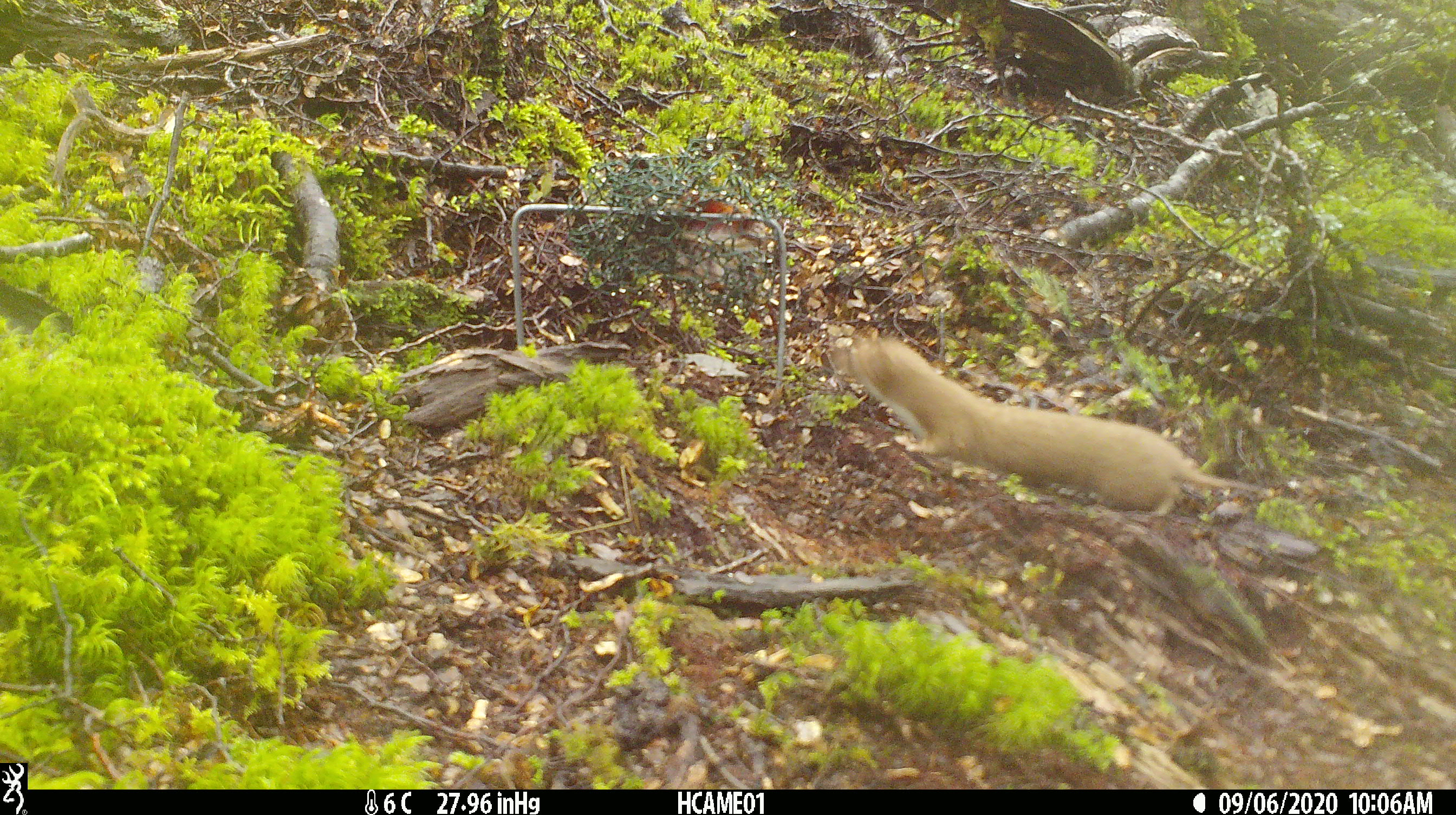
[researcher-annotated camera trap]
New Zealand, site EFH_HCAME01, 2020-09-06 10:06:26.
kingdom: Animalia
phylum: Chordata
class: Mammalia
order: Carnivora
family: Mustelidae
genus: Mustela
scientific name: Mustela nivalis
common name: least weasel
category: weasel